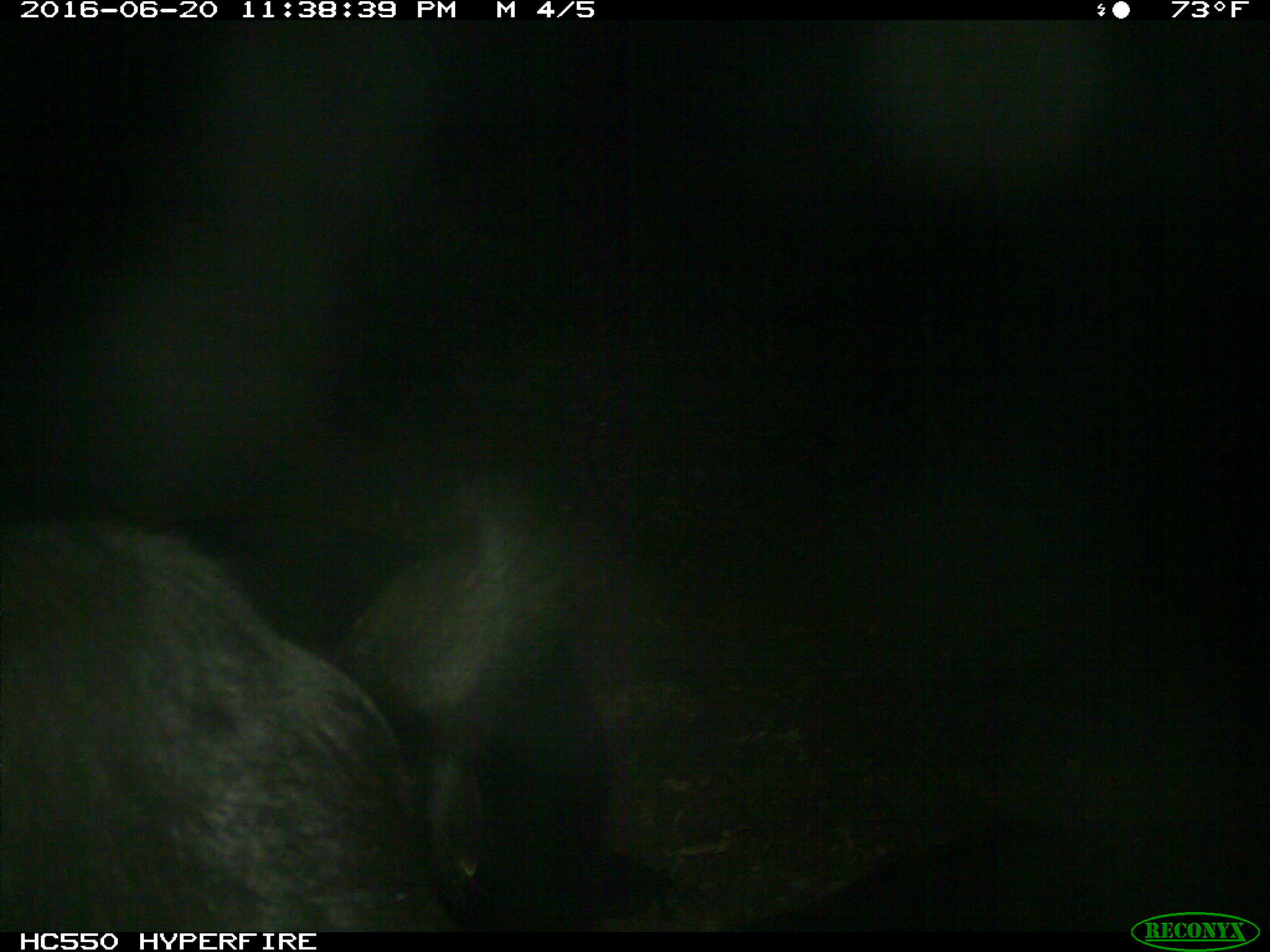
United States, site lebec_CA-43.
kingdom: Animalia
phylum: Chordata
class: Mammalia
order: Artiodactyla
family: Bovidae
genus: Bos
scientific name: Bos taurus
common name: domestic cow